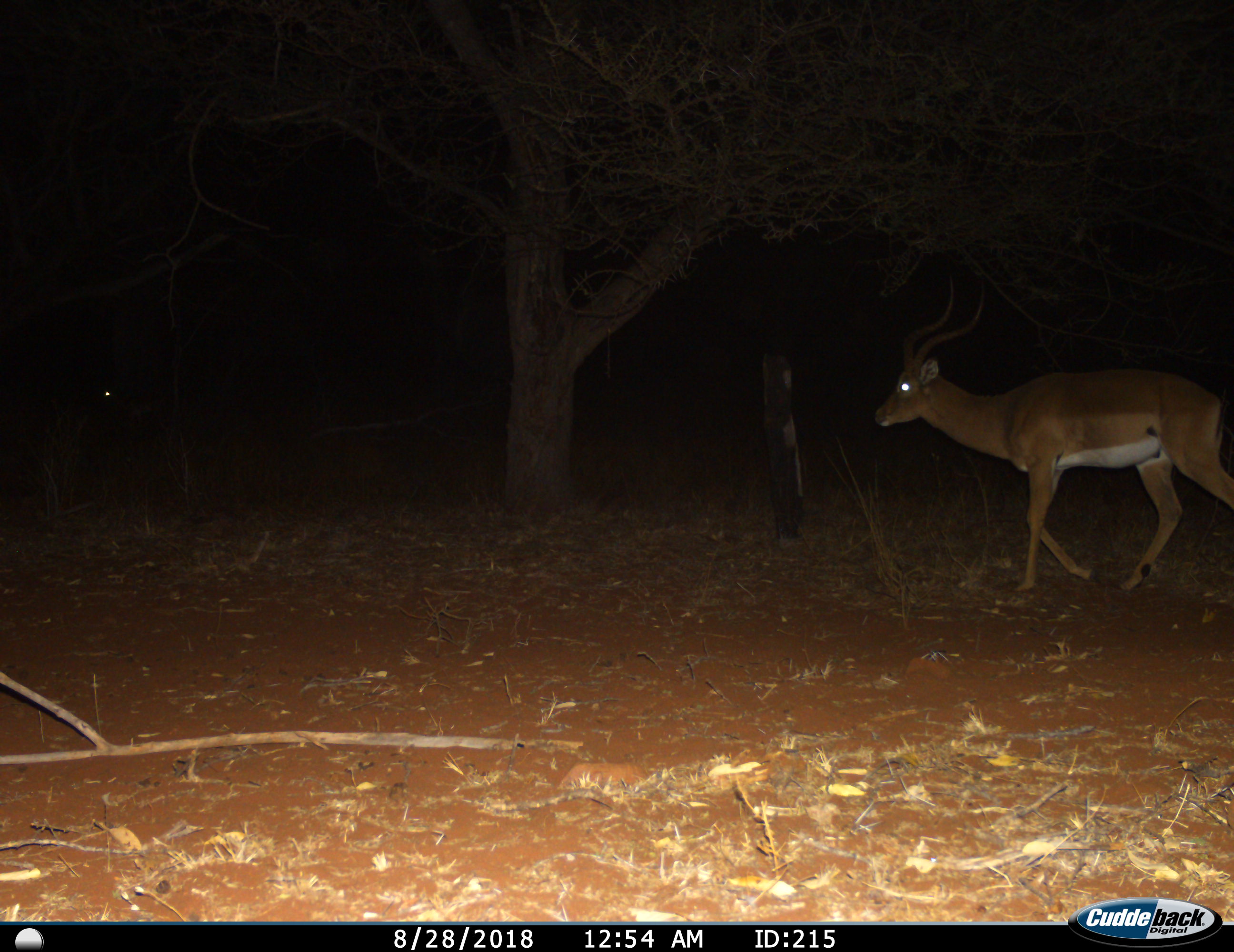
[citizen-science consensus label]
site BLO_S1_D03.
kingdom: Animalia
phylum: Chordata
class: Mammalia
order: Artiodactyla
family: Bovidae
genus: Aepyceros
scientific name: Aepyceros melampus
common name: impala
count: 2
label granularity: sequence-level